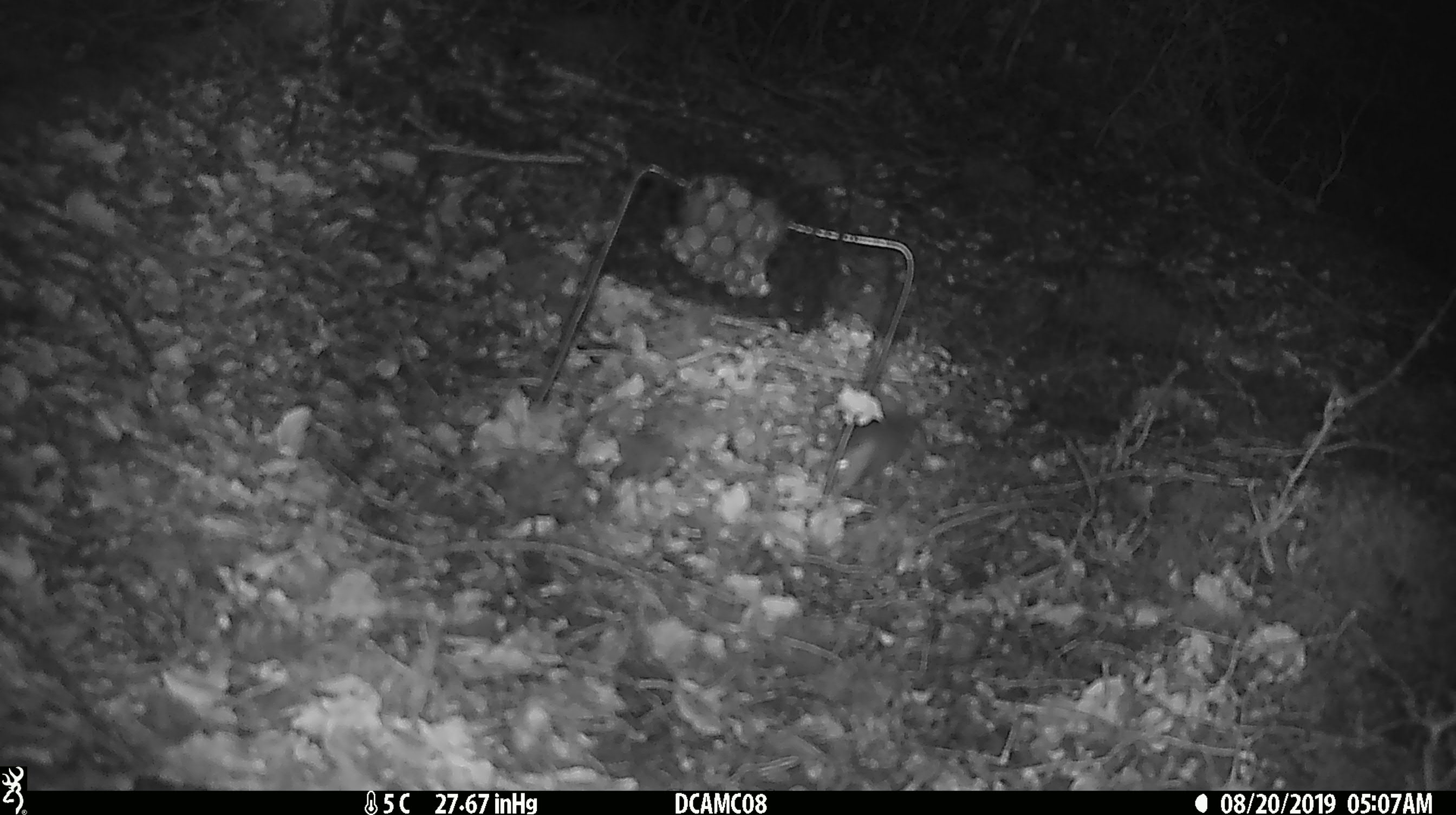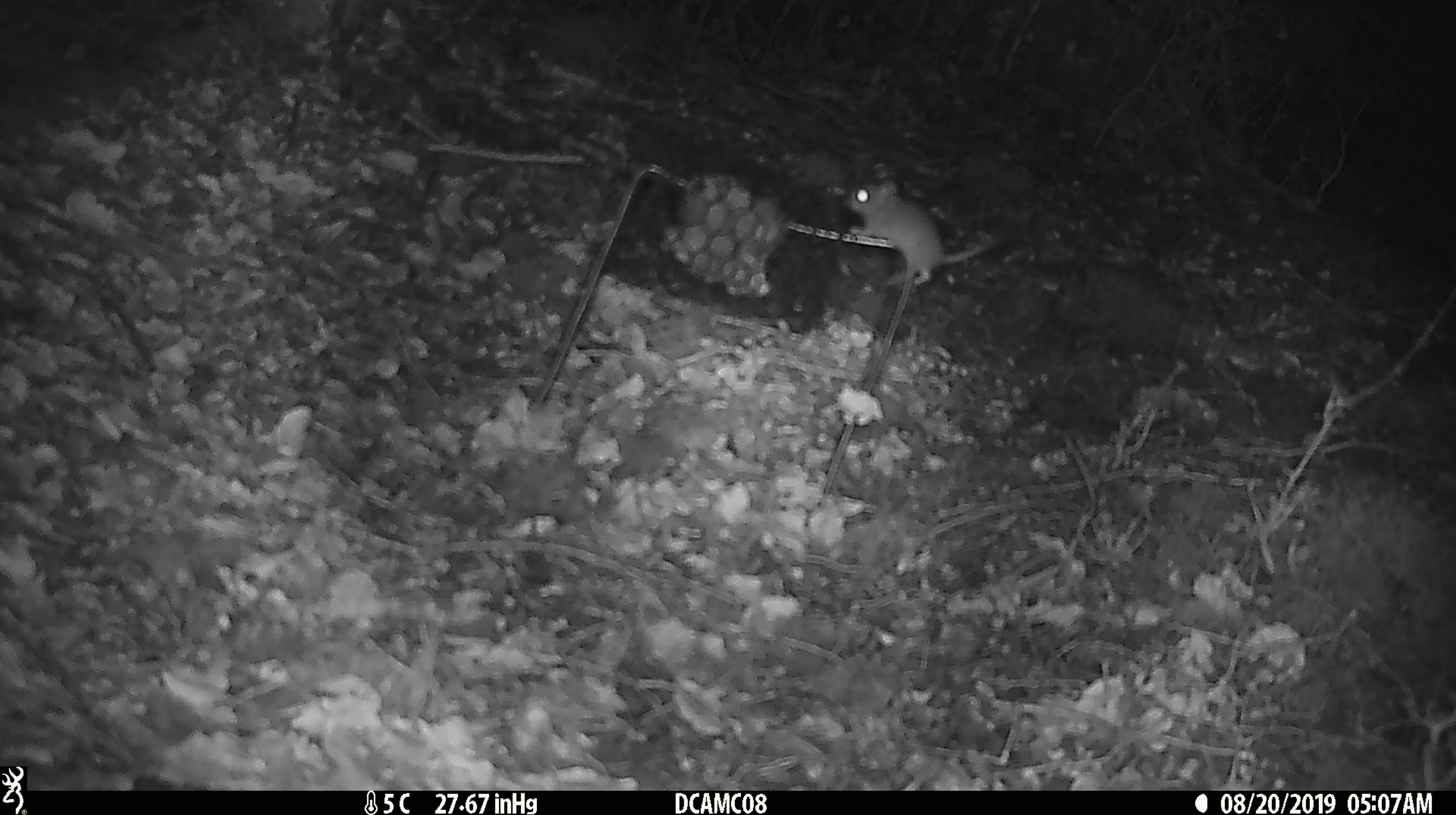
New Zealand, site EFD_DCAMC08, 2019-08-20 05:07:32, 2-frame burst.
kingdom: Animalia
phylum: Chordata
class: Mammalia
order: Rodentia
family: Muridae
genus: Mus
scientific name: Mus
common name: mouse